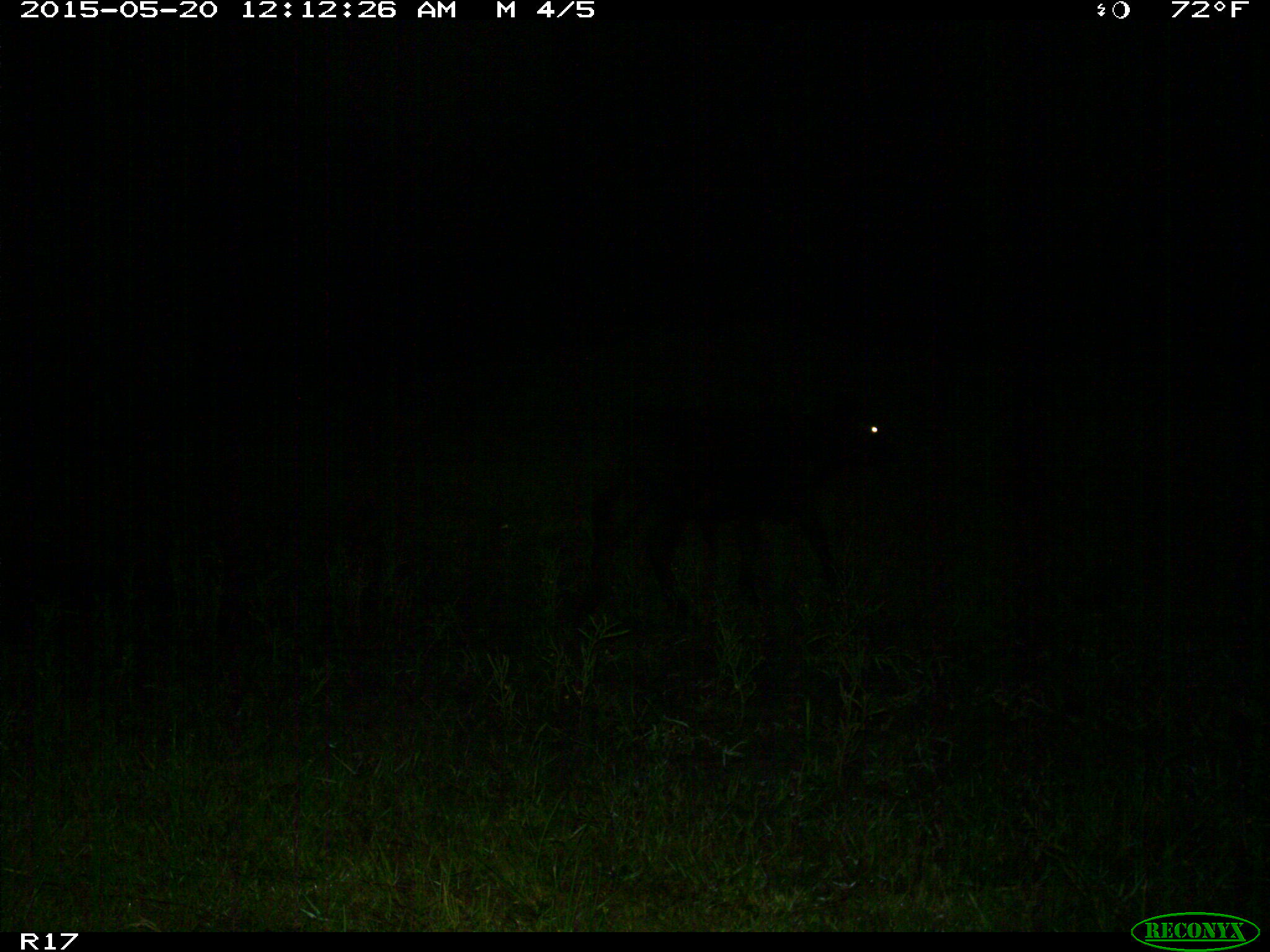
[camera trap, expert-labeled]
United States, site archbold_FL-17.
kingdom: Animalia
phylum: Chordata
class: Mammalia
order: Artiodactyla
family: Bovidae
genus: Bos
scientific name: Bos taurus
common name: domestic cow